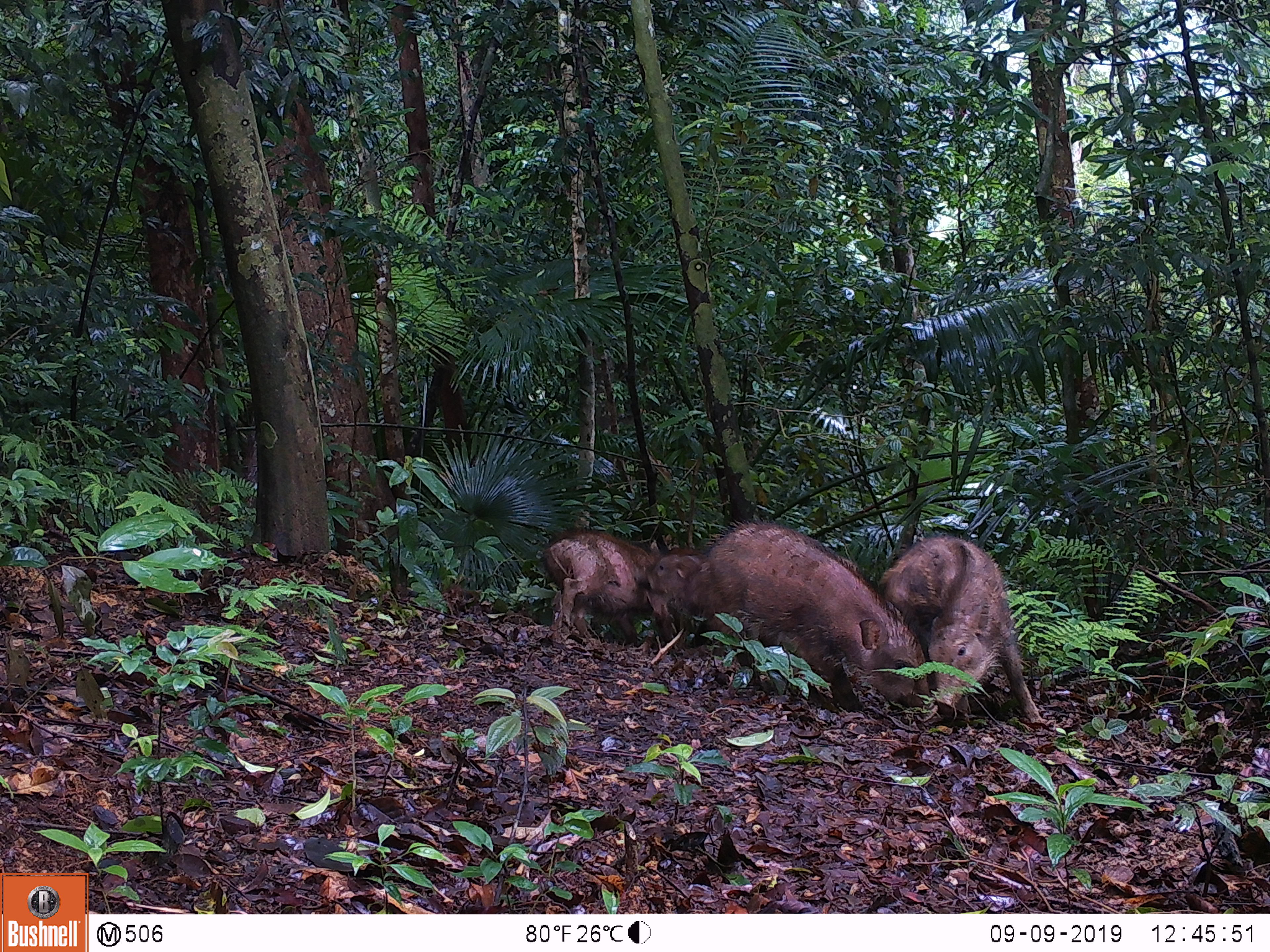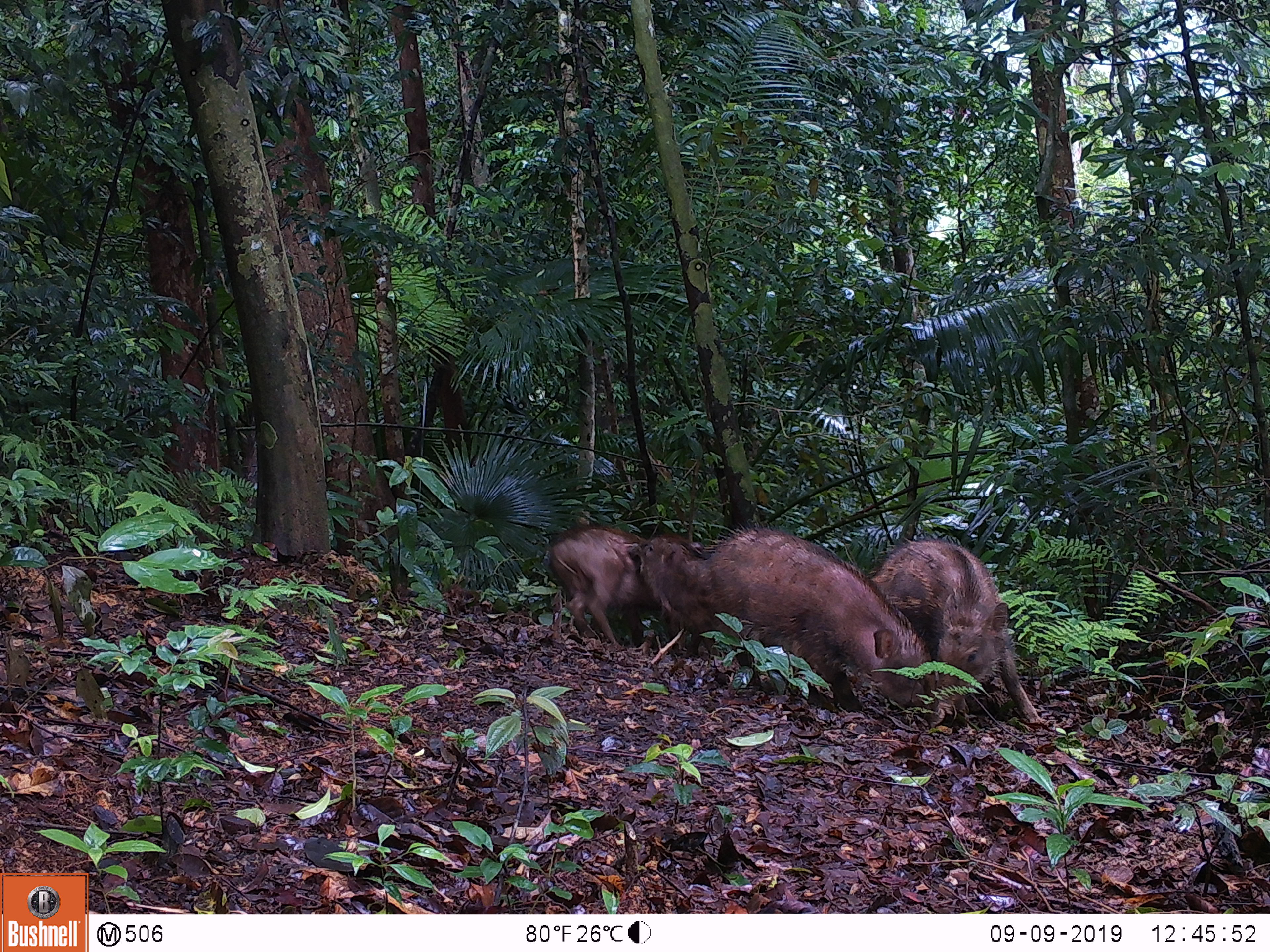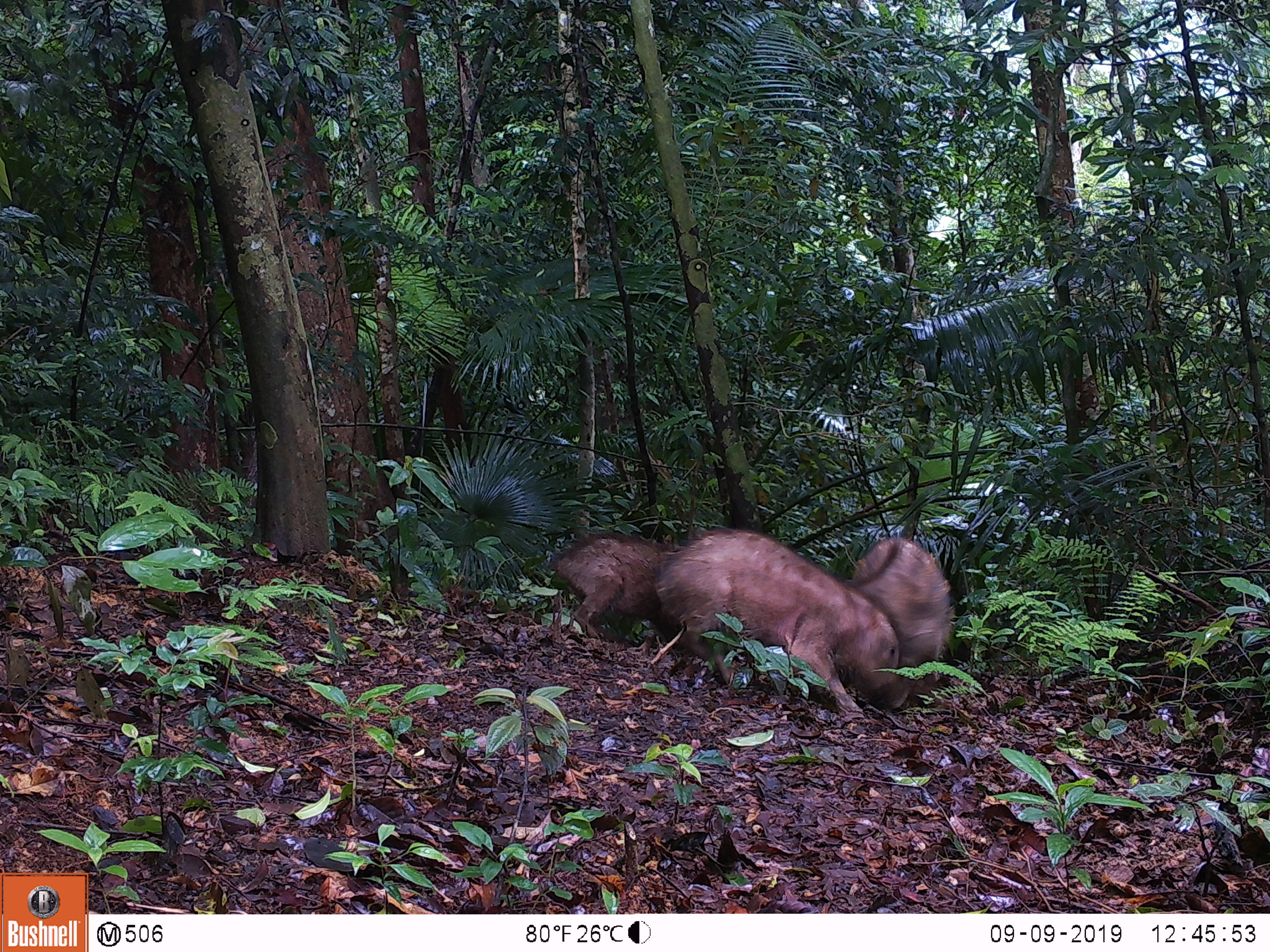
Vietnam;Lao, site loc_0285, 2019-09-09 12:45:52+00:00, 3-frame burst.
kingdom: Animalia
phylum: Chordata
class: Mammalia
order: Artiodactyla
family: Suidae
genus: Sus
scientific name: Sus scrofa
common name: eurasian wild pig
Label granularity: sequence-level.